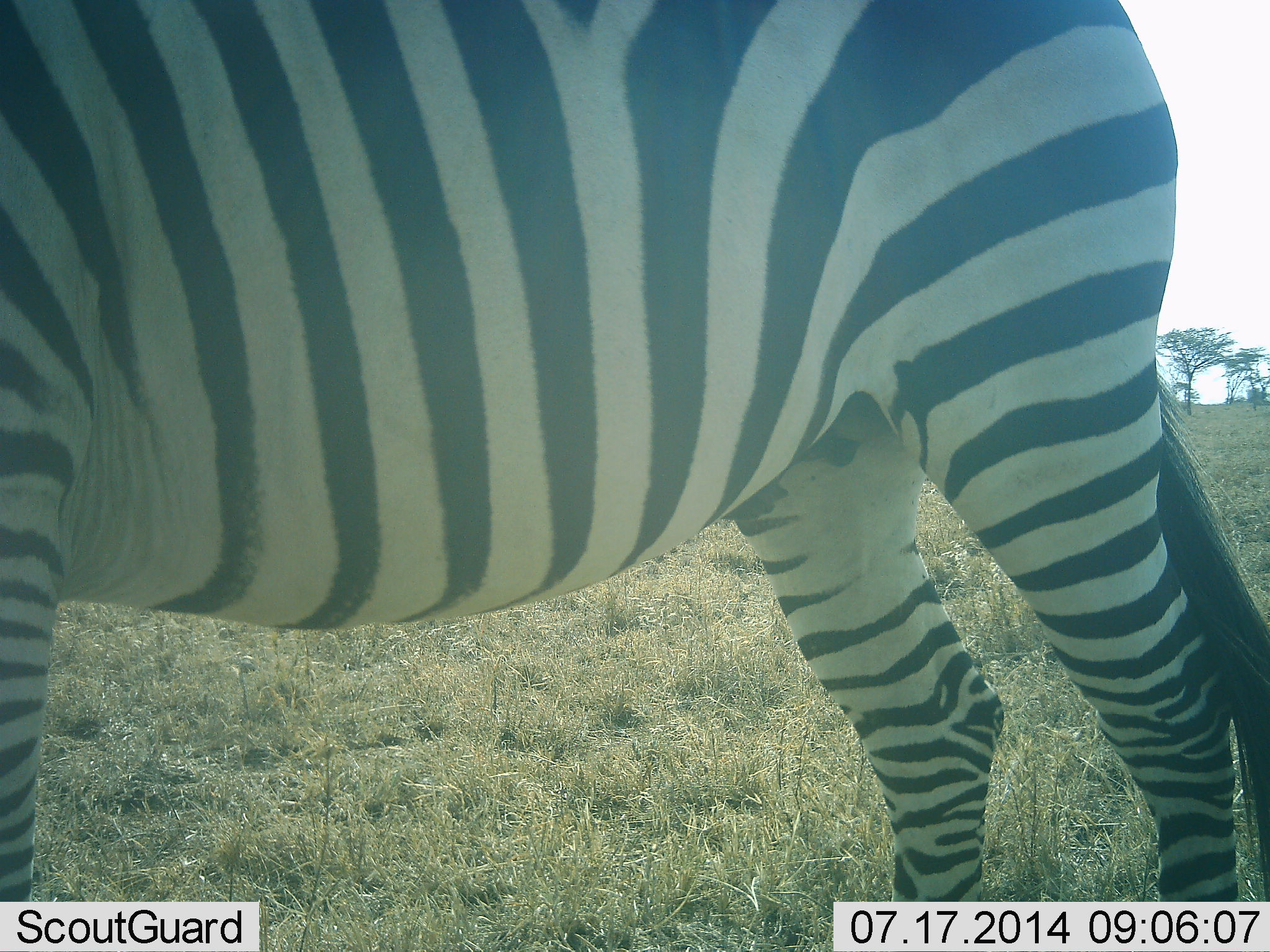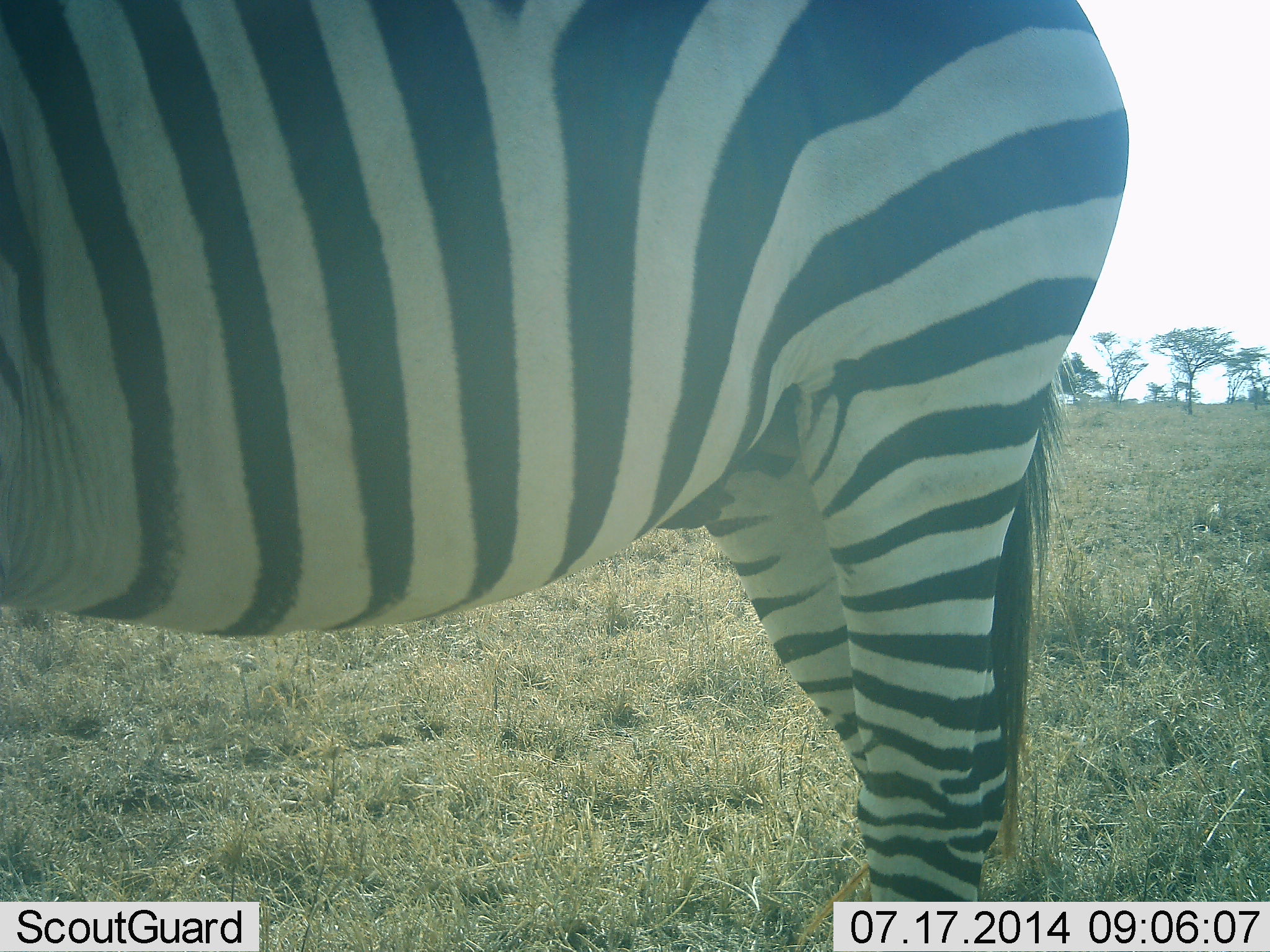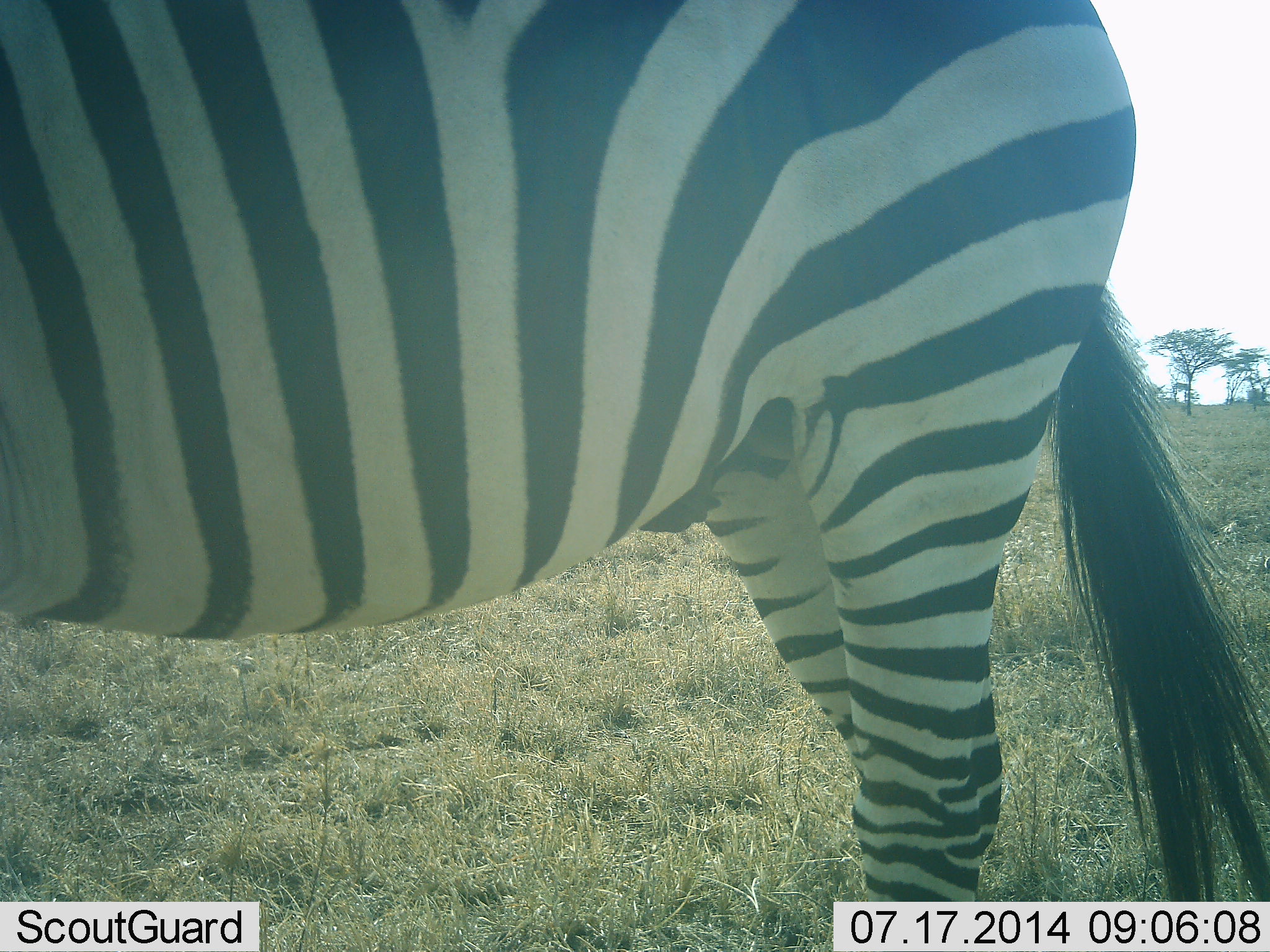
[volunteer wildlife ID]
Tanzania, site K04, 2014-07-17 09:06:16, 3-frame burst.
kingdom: Animalia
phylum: Chordata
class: Mammalia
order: Perissodactyla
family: Equidae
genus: Equus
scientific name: Equus quagga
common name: plains zebra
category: zebra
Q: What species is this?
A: Zebra (plains zebra) (Equus quagga).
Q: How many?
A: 1.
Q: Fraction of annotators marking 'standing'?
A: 80%.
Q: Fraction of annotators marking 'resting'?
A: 0%.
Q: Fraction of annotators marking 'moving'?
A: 20%.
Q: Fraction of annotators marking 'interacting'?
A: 0%.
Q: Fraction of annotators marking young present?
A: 0%.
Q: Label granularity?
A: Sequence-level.